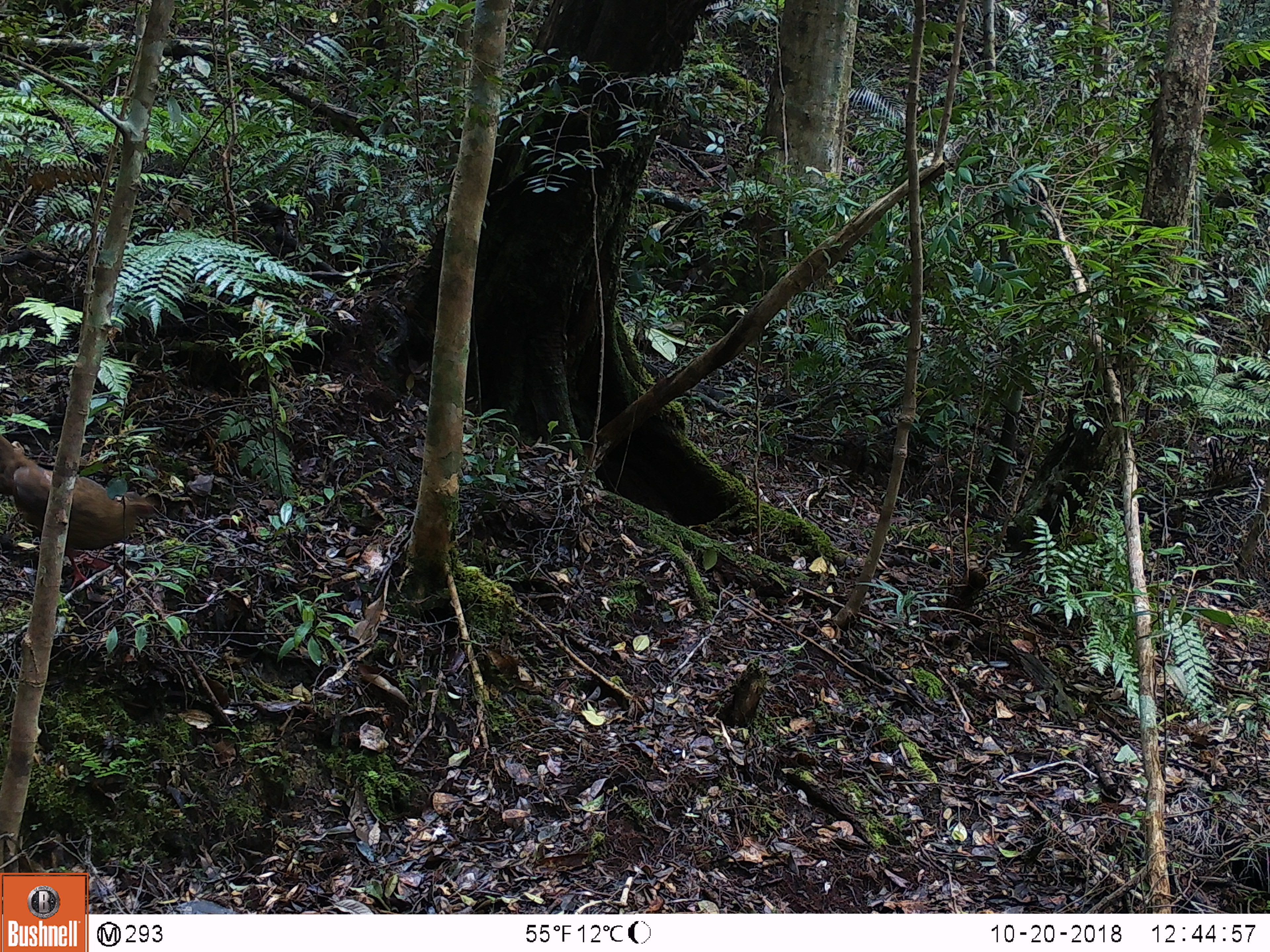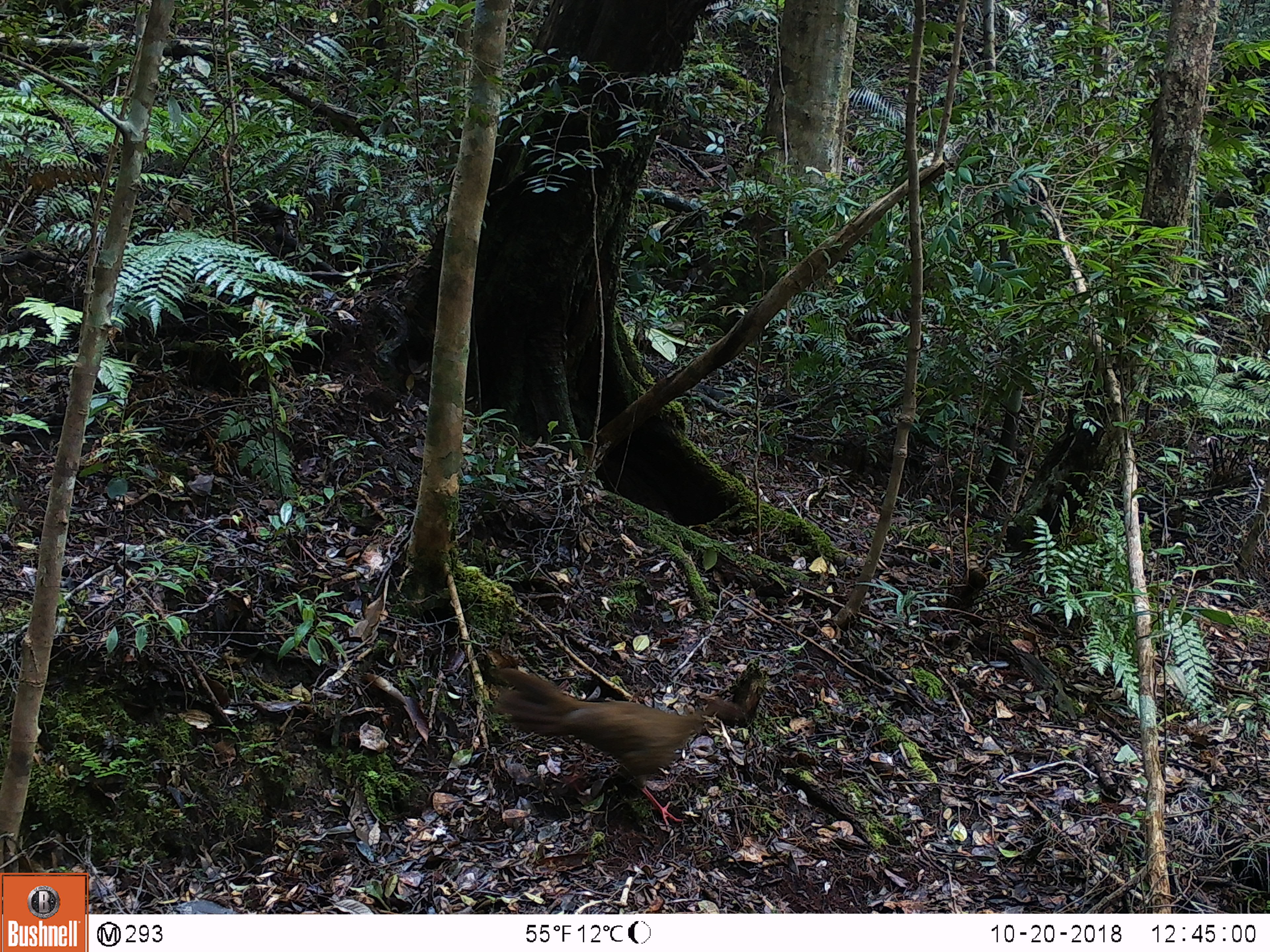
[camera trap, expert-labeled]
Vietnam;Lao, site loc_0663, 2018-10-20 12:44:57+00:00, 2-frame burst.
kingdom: Animalia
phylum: Chordata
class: Aves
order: Galliformes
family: Phasianidae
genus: Lophura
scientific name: Lophura nycthemera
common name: silver pheasant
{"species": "silver pheasant (Lophura nycthemera)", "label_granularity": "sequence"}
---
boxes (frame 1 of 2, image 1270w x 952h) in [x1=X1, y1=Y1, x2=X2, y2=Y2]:
silver pheasant: [x1=0, y1=434, x2=156, y2=594]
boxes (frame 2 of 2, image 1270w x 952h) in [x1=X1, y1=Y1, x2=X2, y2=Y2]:
silver pheasant: [x1=487, y1=667, x2=744, y2=828]